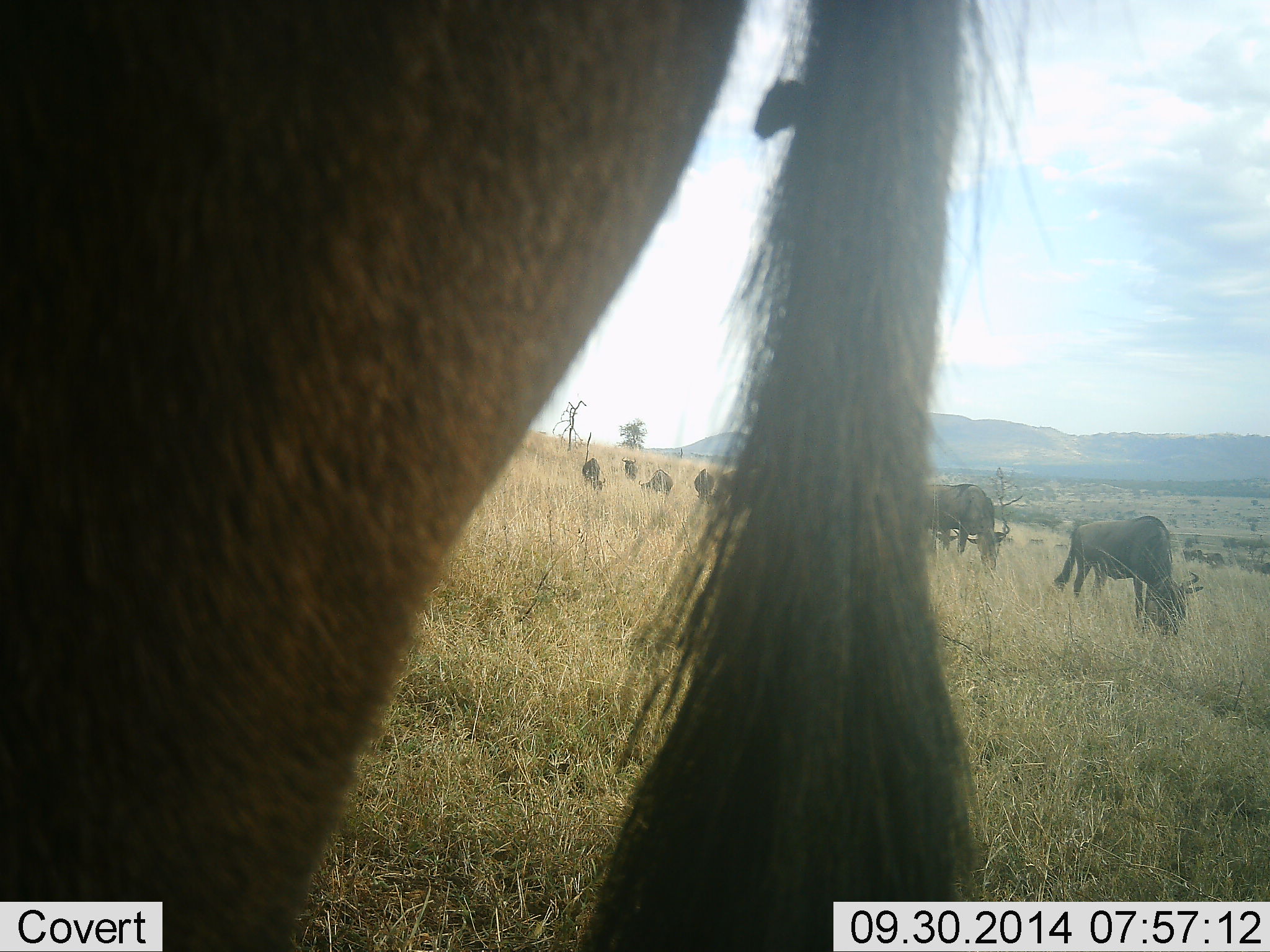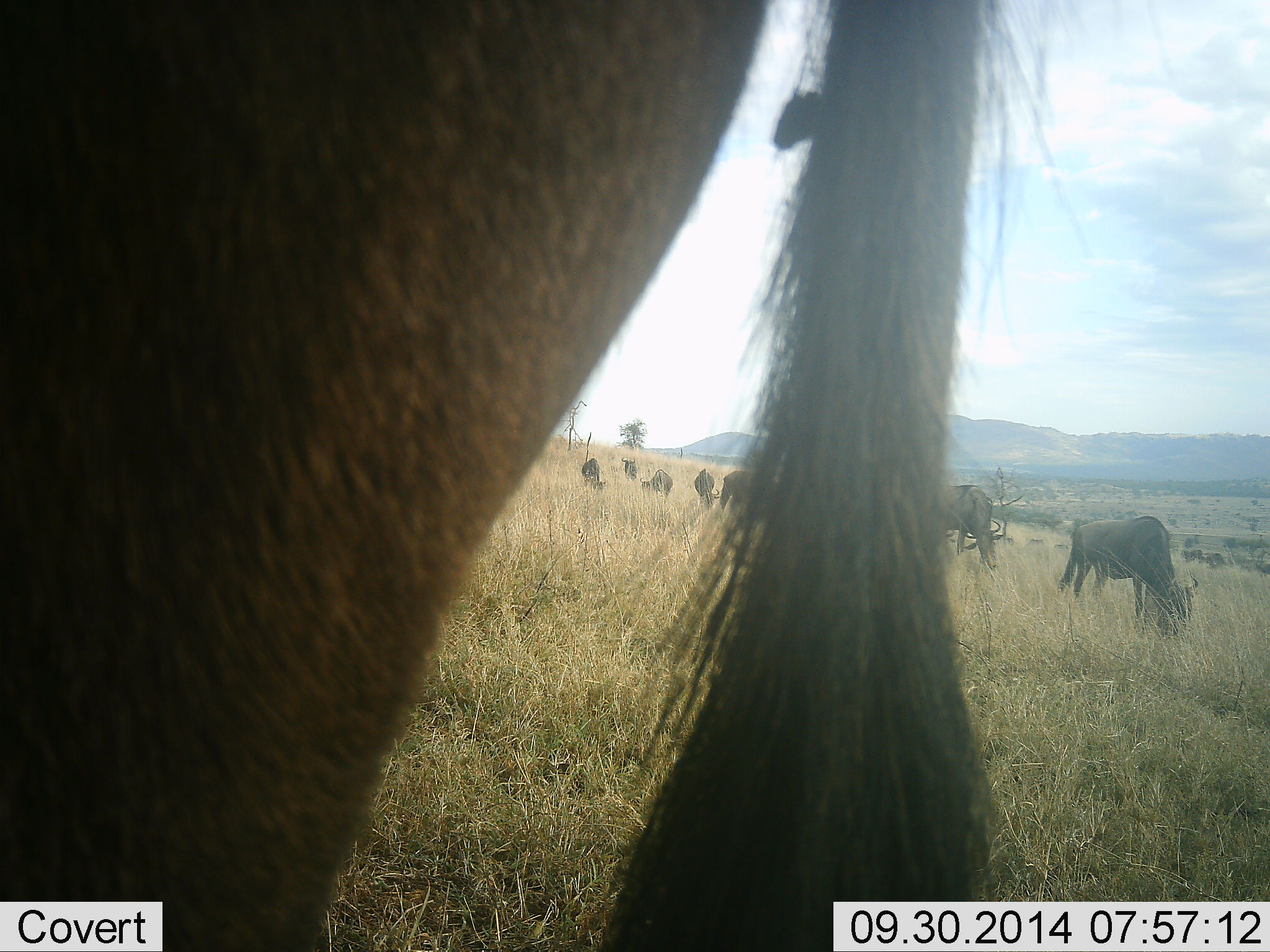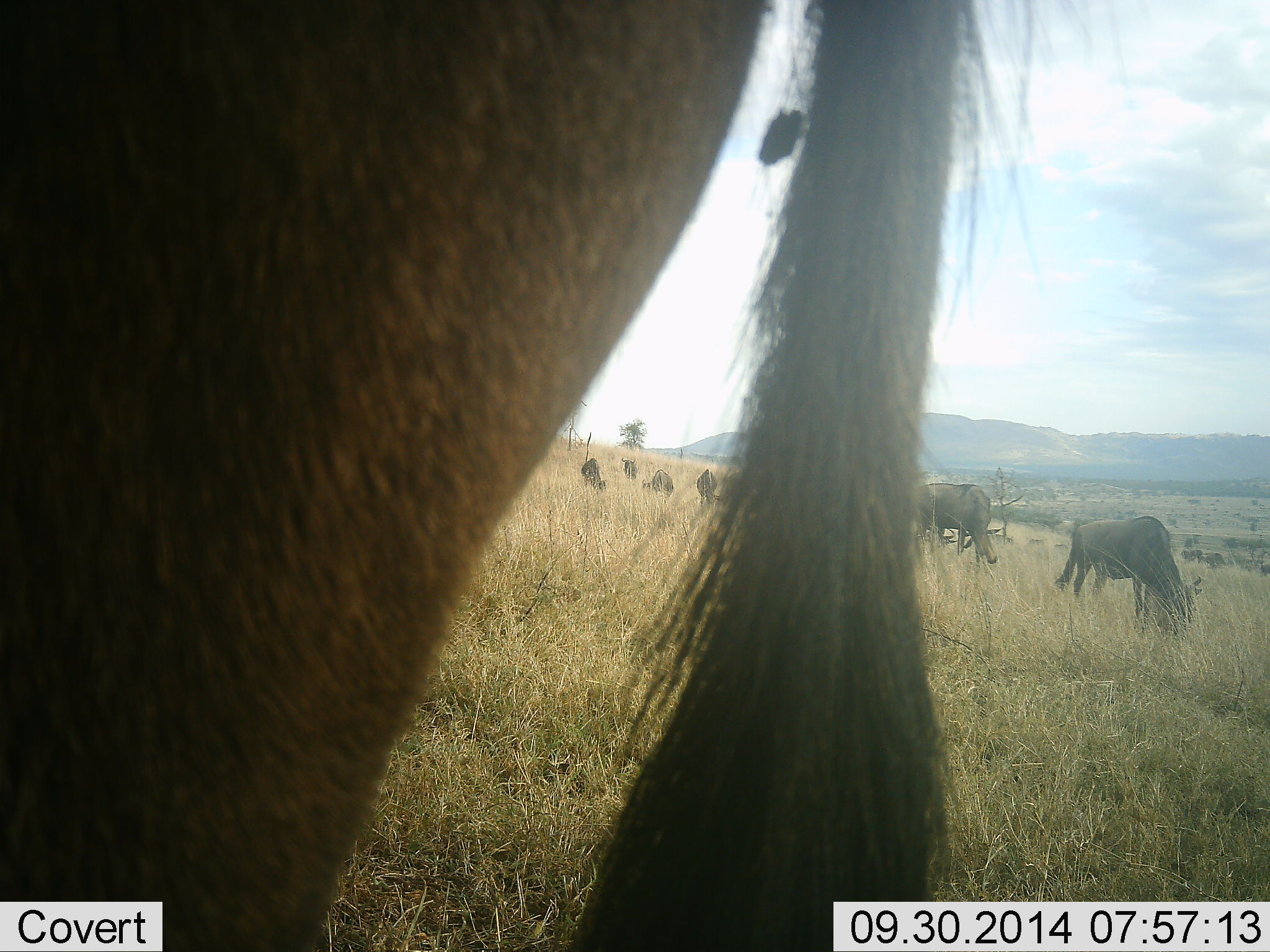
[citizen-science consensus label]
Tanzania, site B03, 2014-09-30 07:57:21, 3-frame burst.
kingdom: Animalia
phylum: Chordata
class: Mammalia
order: Artiodactyla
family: Bovidae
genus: Connochaetes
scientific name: Connochaetes taurinus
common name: blue wildebeest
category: wildebeest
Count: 8.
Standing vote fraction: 40%.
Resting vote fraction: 0%.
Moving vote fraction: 10%.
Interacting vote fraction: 0%.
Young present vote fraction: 0%.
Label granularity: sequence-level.